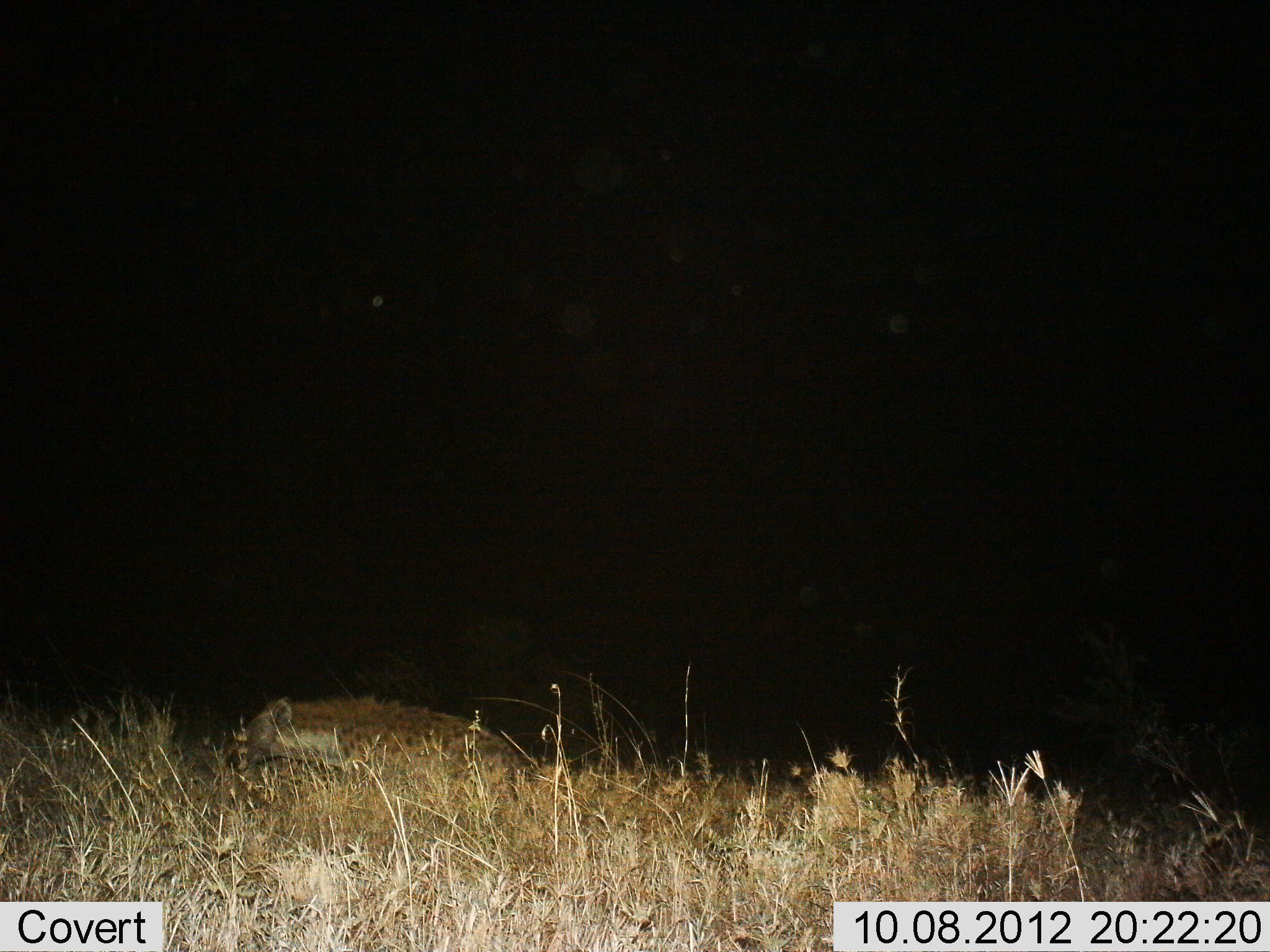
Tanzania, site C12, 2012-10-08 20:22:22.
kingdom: Animalia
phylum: Chordata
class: Mammalia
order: Carnivora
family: Hyaenidae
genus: Crocuta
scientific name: Crocuta crocuta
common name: spotted hyena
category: hyenaspotted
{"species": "hyenaspotted (spotted hyena) (Crocuta crocuta)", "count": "1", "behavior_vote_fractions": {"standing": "30%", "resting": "10%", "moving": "60%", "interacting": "0%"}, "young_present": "0%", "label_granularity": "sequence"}